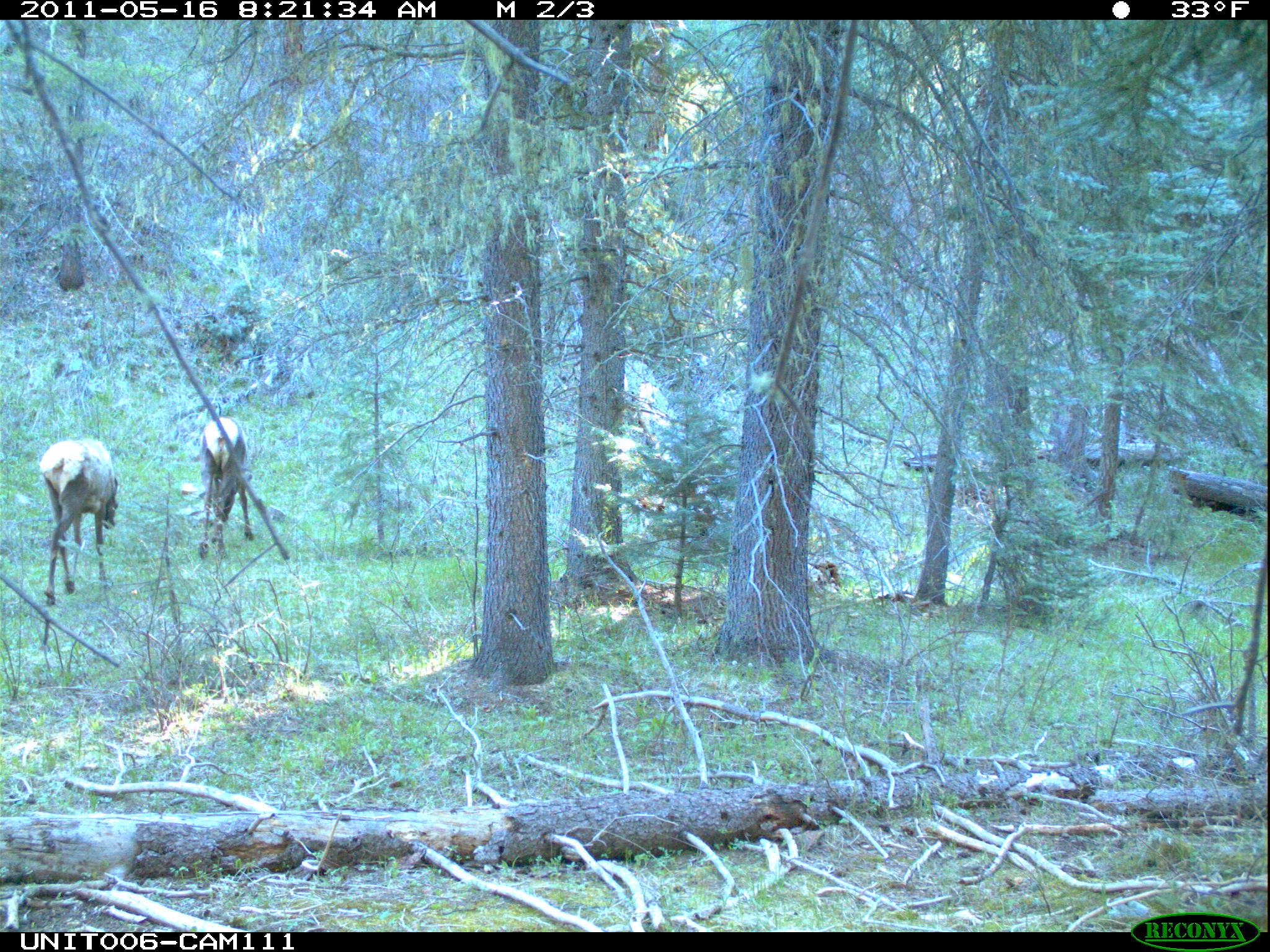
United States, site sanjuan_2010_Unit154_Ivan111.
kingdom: Animalia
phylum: Chordata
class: Mammalia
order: Artiodactyla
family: Cervidae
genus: Cervus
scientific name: Cervus elaphus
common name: red deer